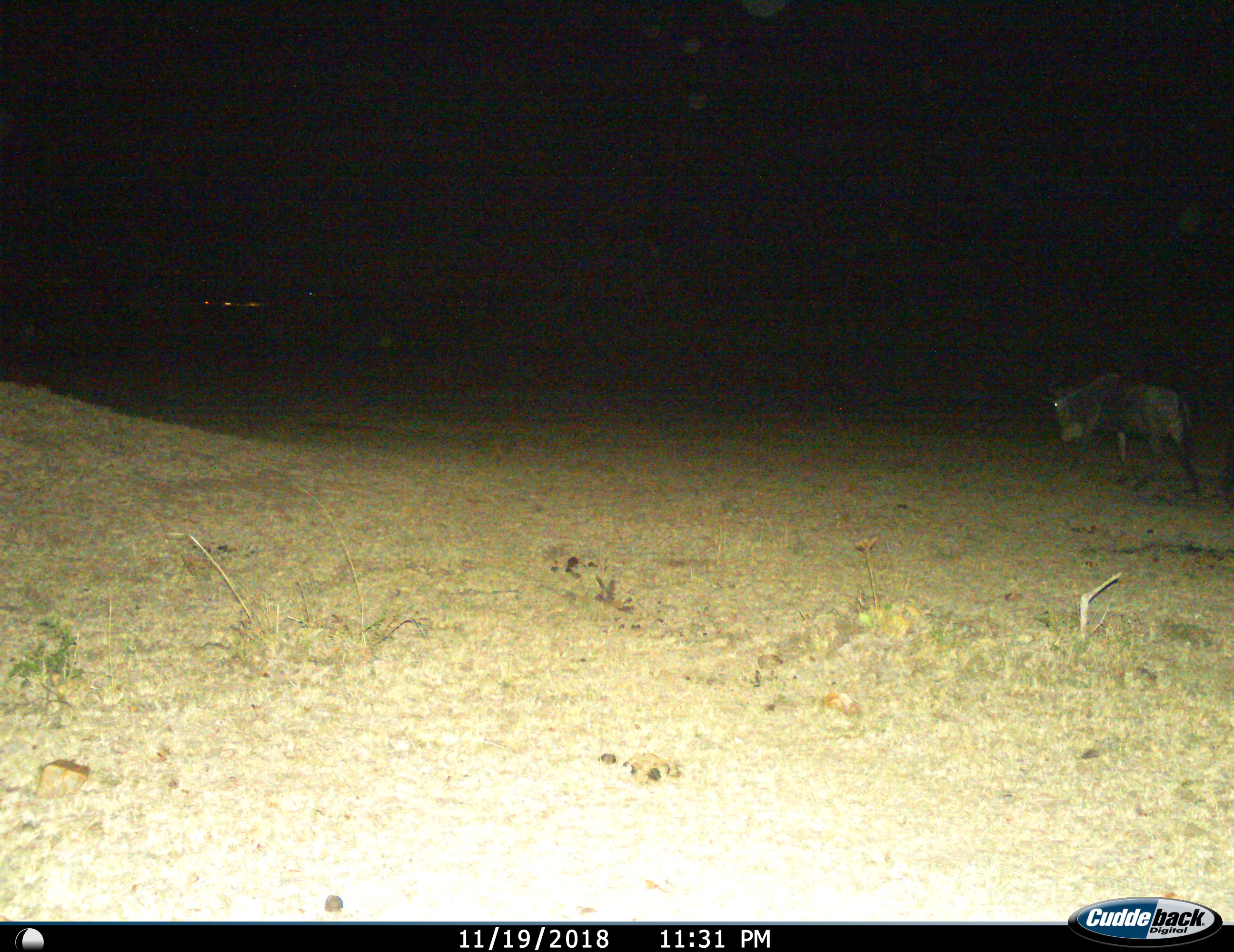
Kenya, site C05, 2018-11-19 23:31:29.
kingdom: Animalia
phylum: Chordata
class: Mammalia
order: Artiodactyla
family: Bovidae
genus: Connochaetes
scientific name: Connochaetes taurinus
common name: common wildebeest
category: wildebeest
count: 1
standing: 29%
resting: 0%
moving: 86%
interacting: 0%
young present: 0%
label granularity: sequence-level